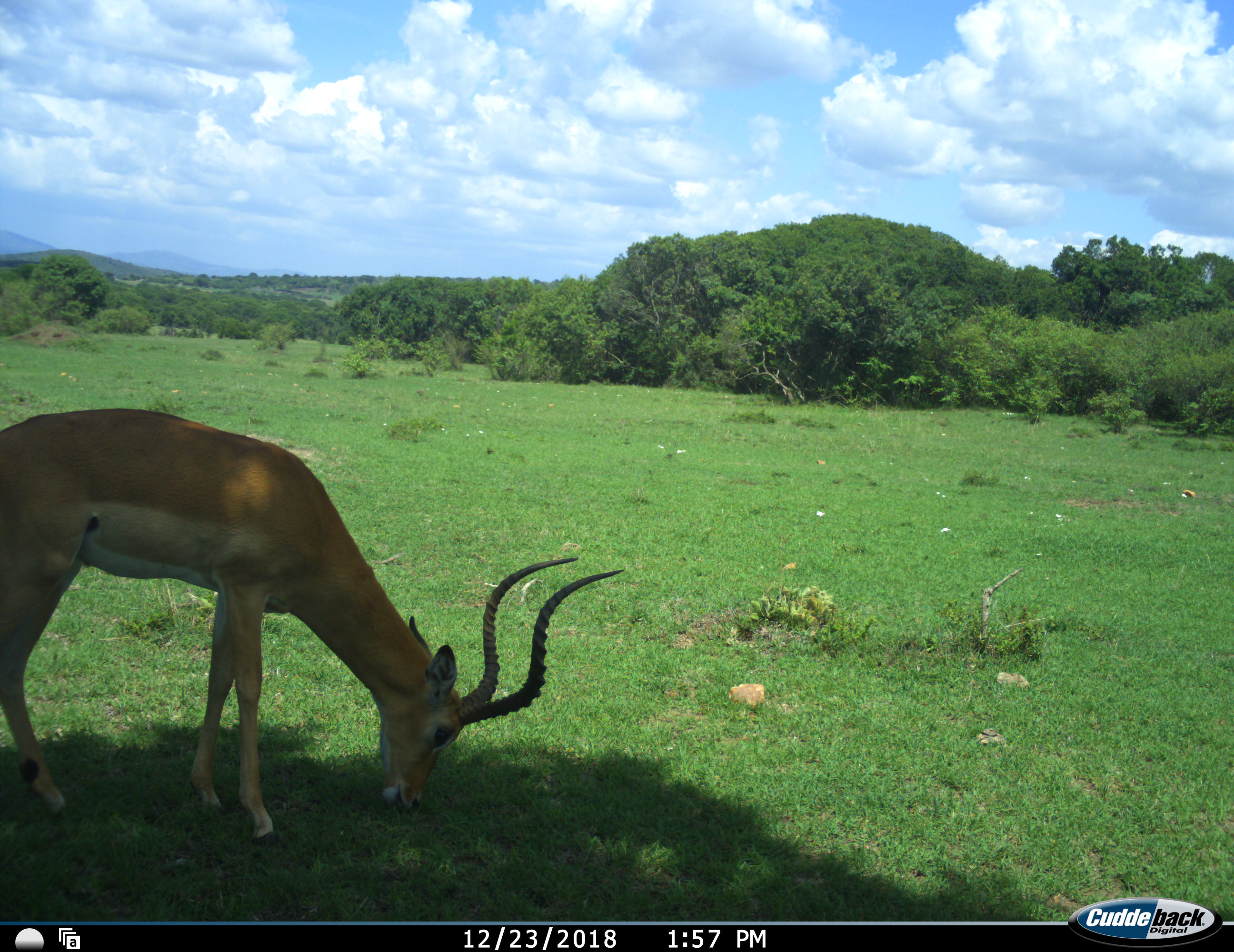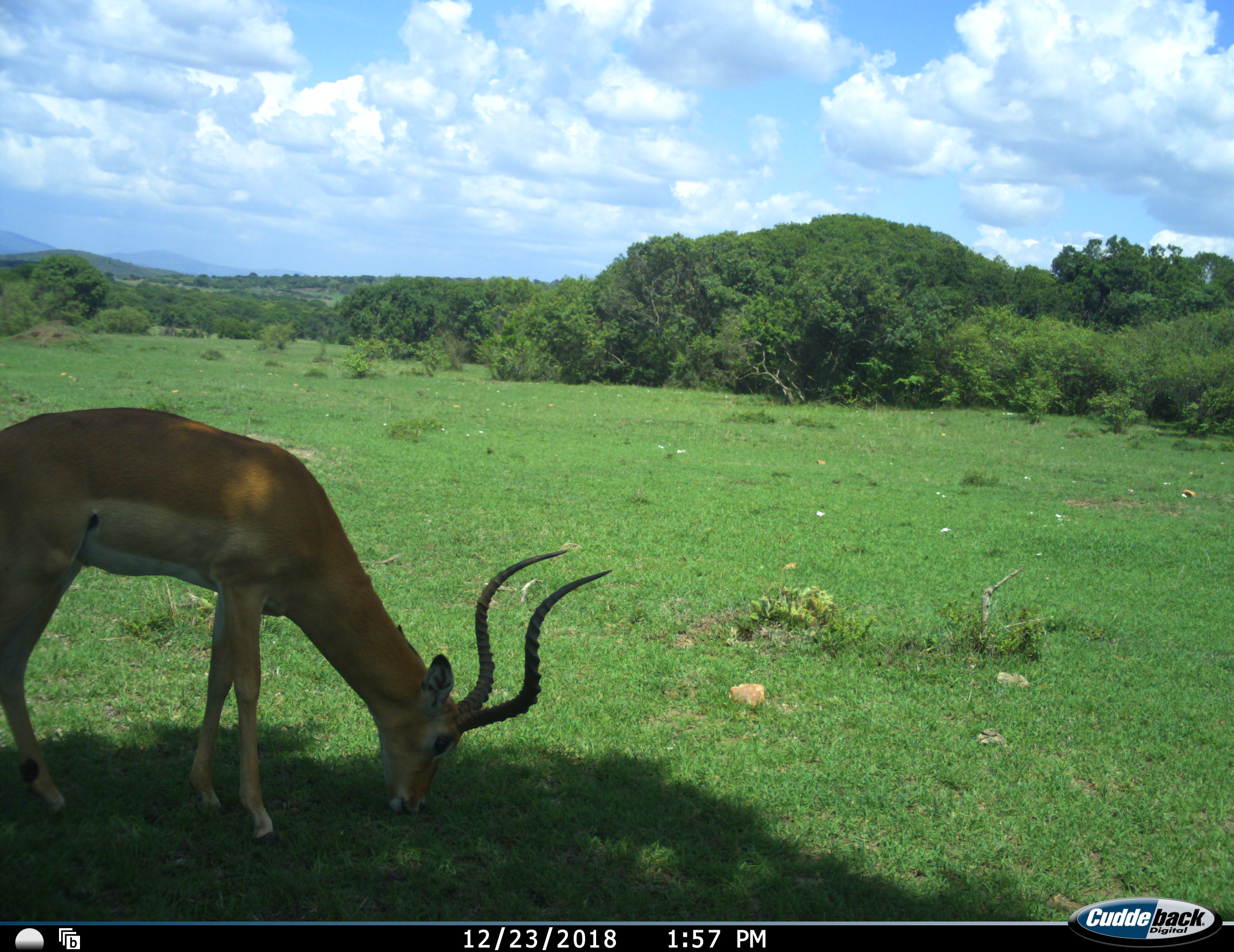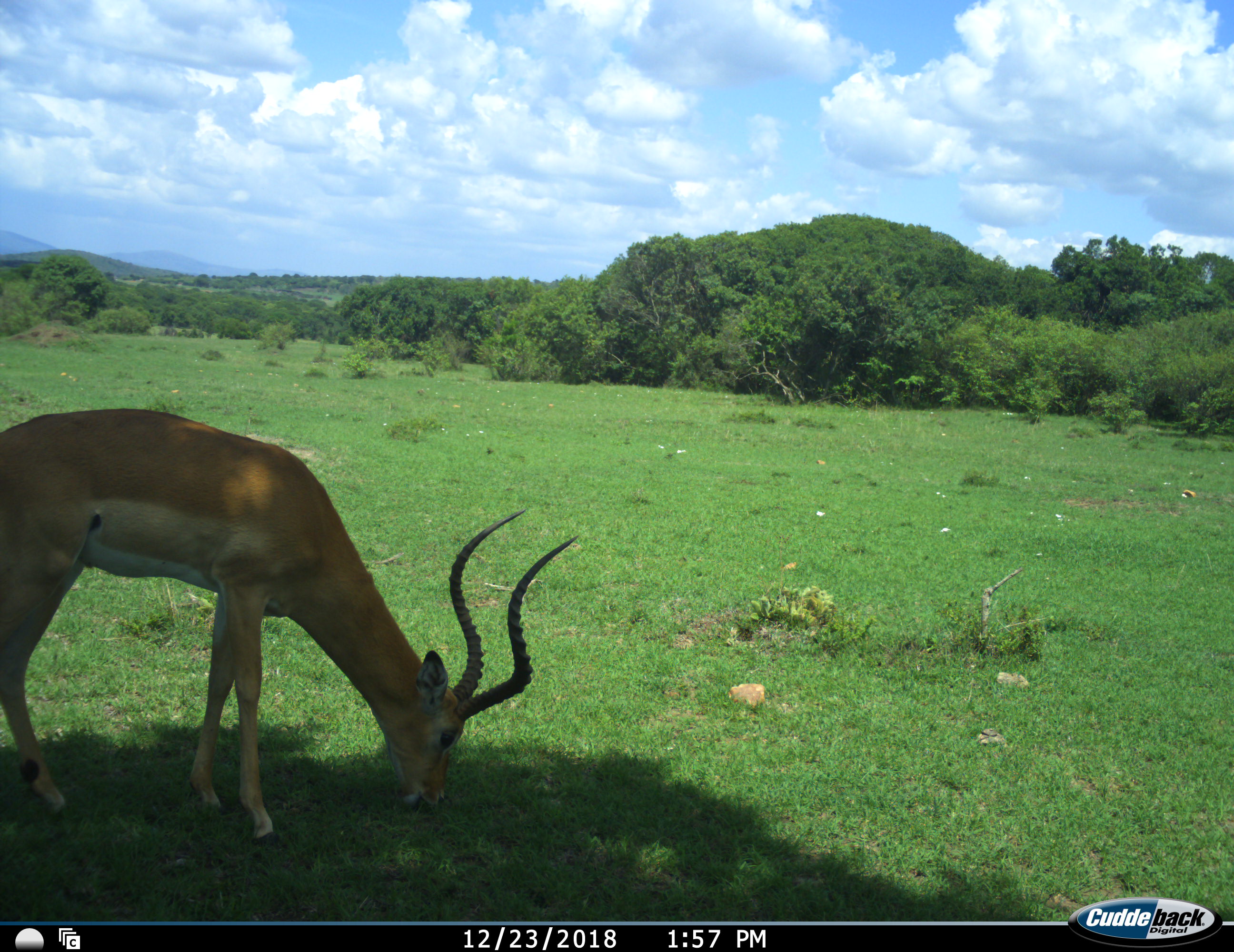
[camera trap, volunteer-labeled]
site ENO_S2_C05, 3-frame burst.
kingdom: Animalia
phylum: Chordata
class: Mammalia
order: Artiodactyla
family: Bovidae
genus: Aepyceros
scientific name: Aepyceros melampus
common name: impala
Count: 1.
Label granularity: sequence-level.